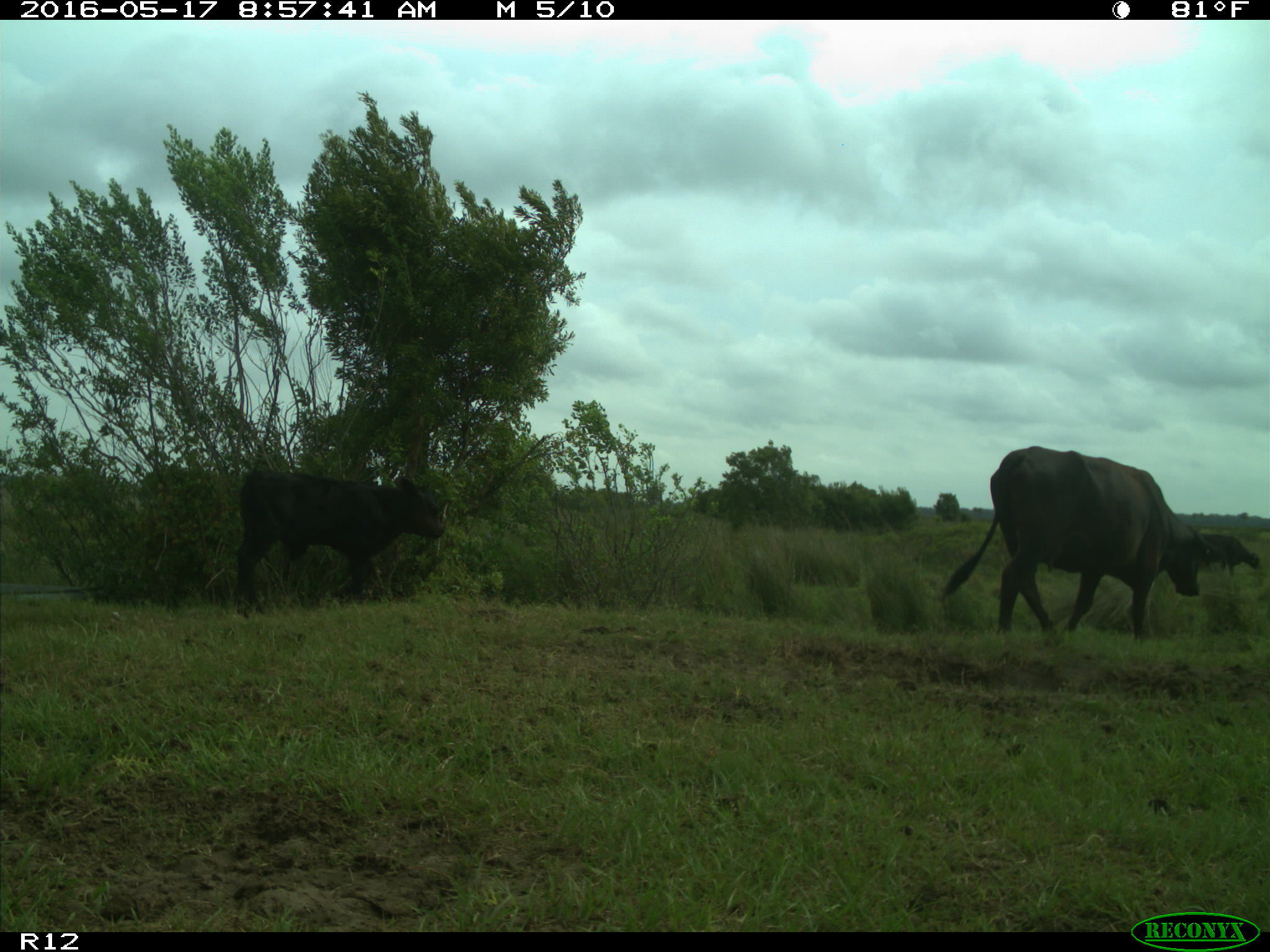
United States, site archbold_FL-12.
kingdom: Animalia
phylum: Chordata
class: Mammalia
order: Artiodactyla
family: Bovidae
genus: Bos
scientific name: Bos taurus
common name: domestic cow